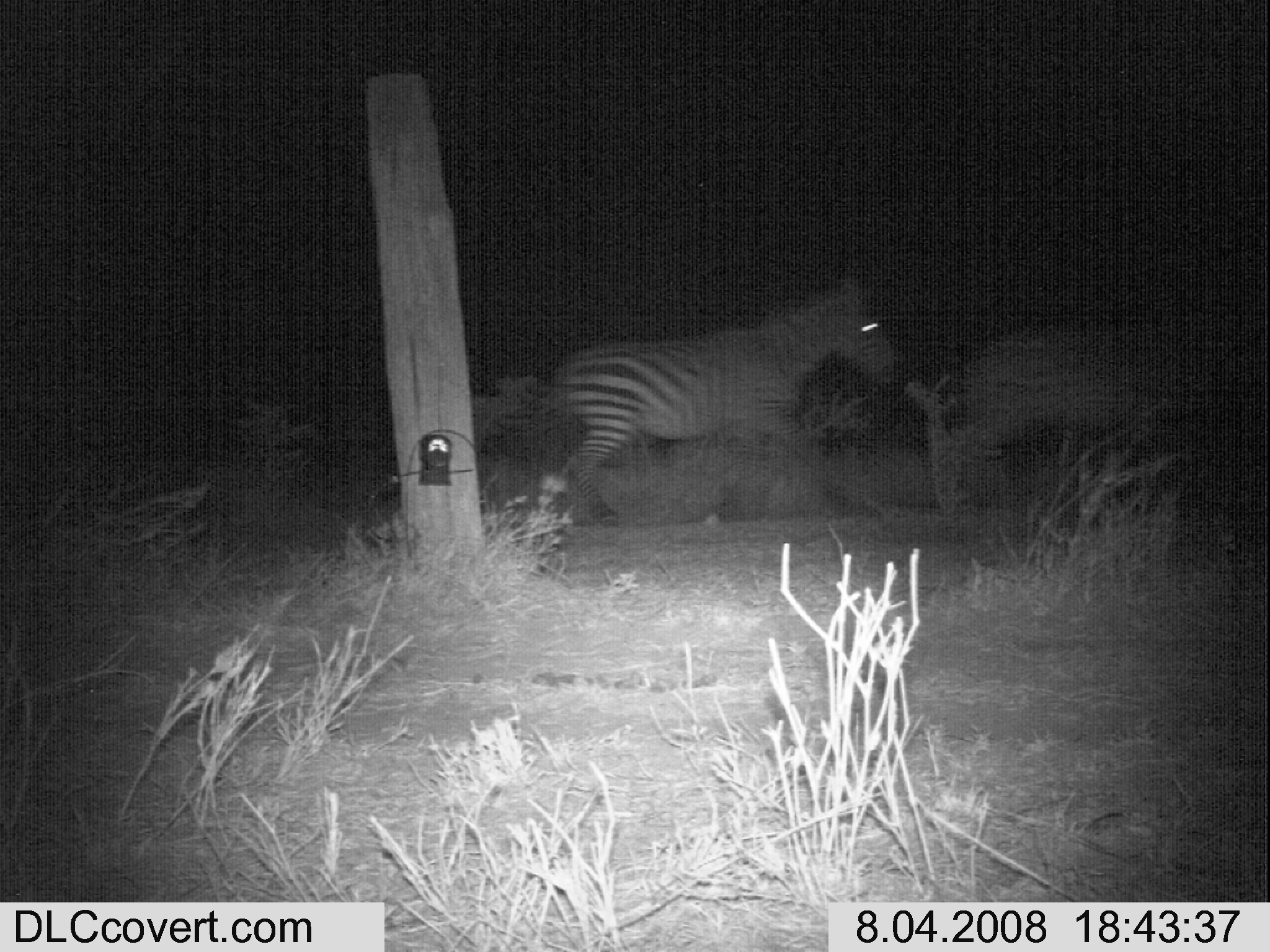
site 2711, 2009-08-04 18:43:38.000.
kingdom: Animalia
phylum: Chordata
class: Mammalia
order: Perissodactyla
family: Equidae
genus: Equus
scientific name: Equus quagga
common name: plains zebra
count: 2